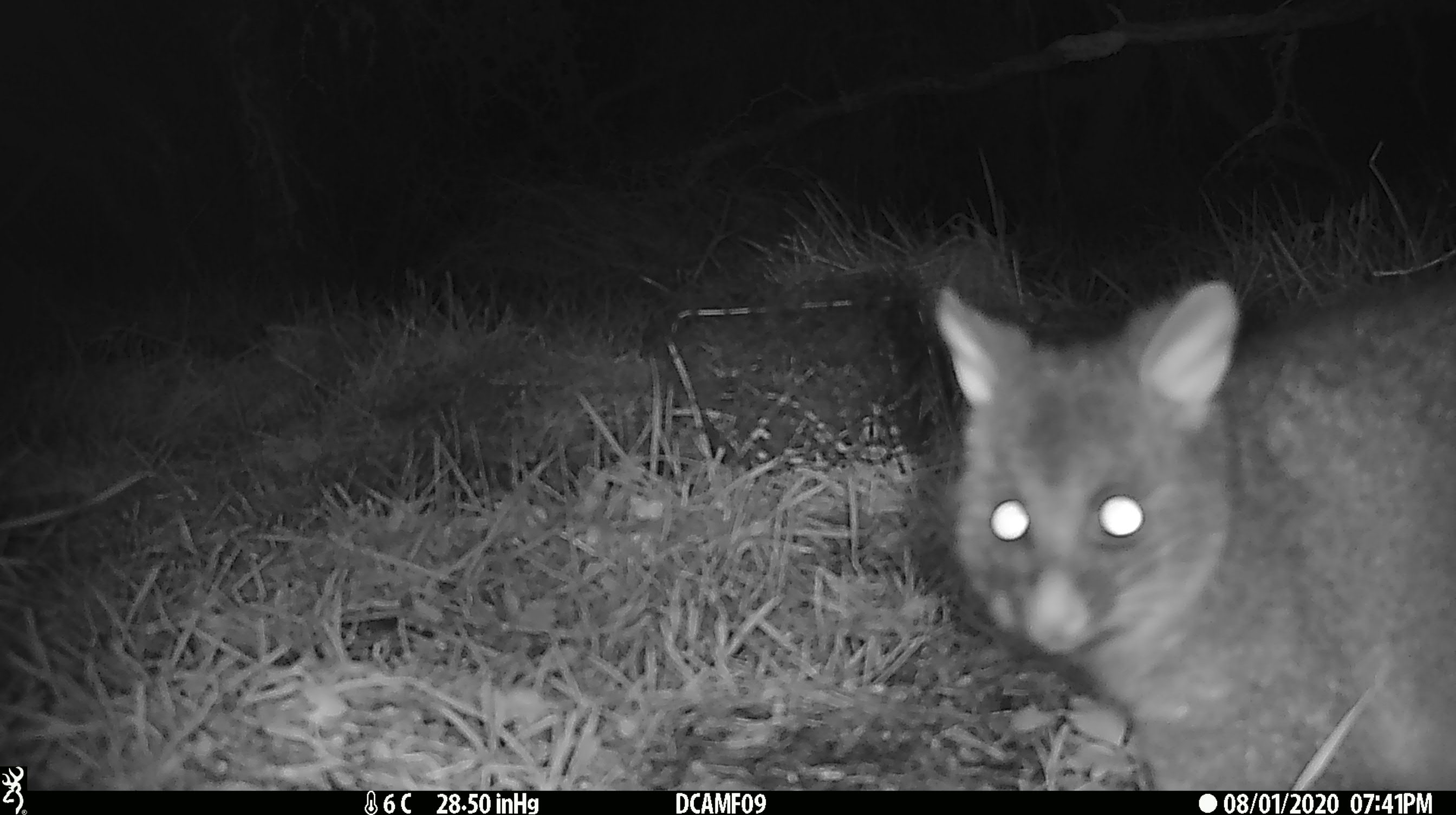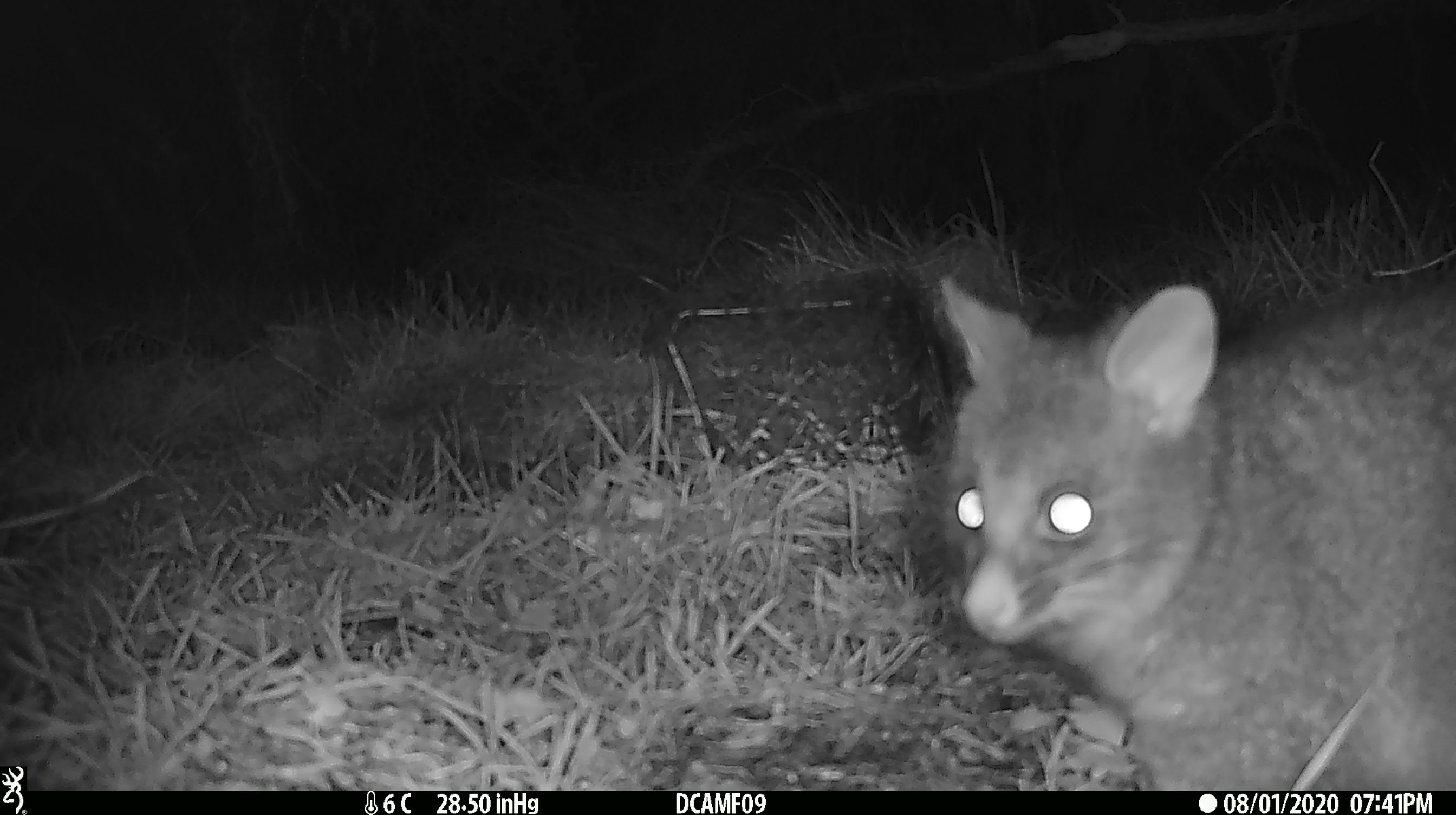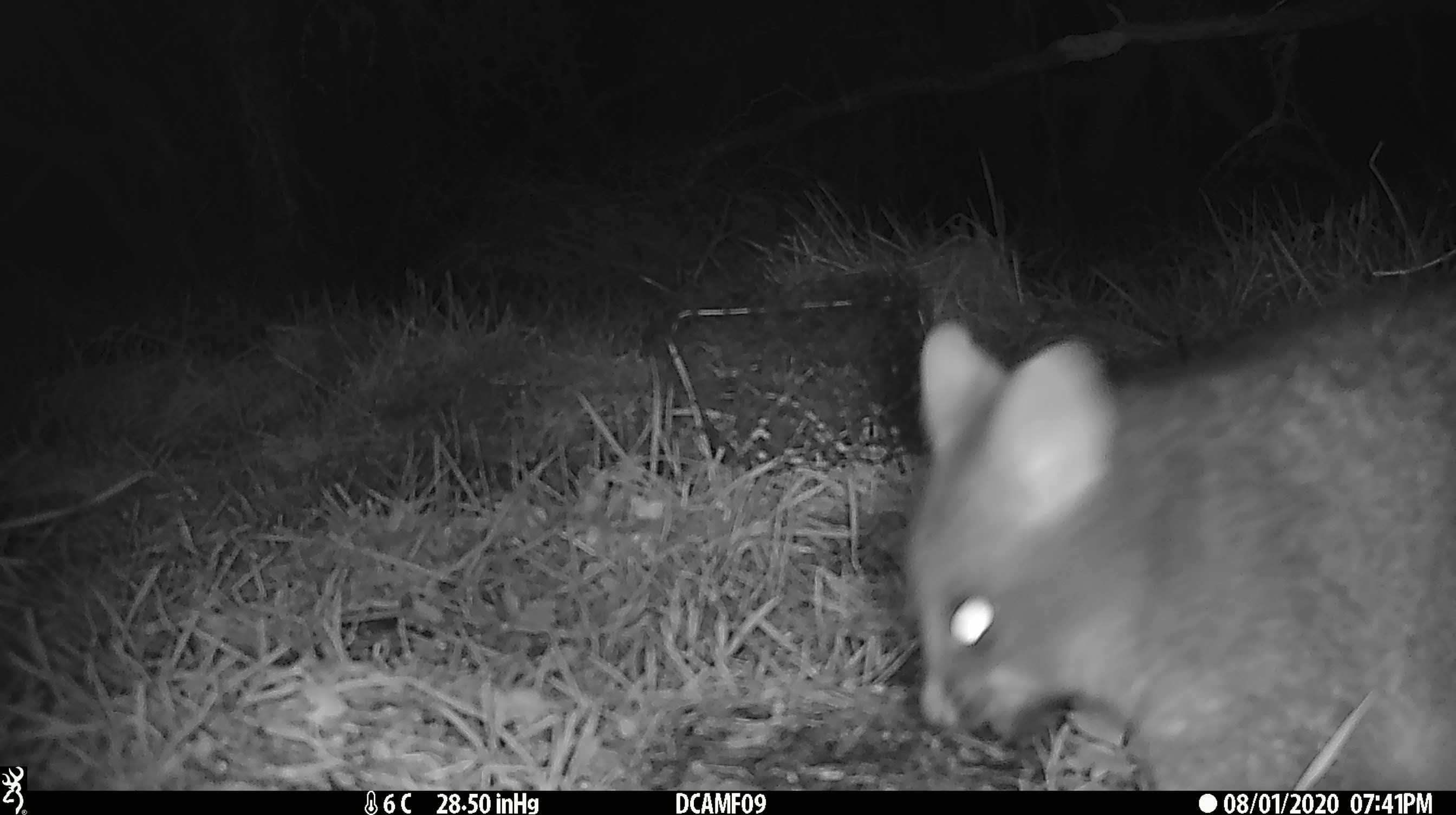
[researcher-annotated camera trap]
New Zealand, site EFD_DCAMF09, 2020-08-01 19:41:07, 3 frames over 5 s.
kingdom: Animalia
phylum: Chordata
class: Mammalia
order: Diprotodontia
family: Phalangeridae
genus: Trichosurus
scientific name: Trichosurus vulpecula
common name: common brushtail possum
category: possum